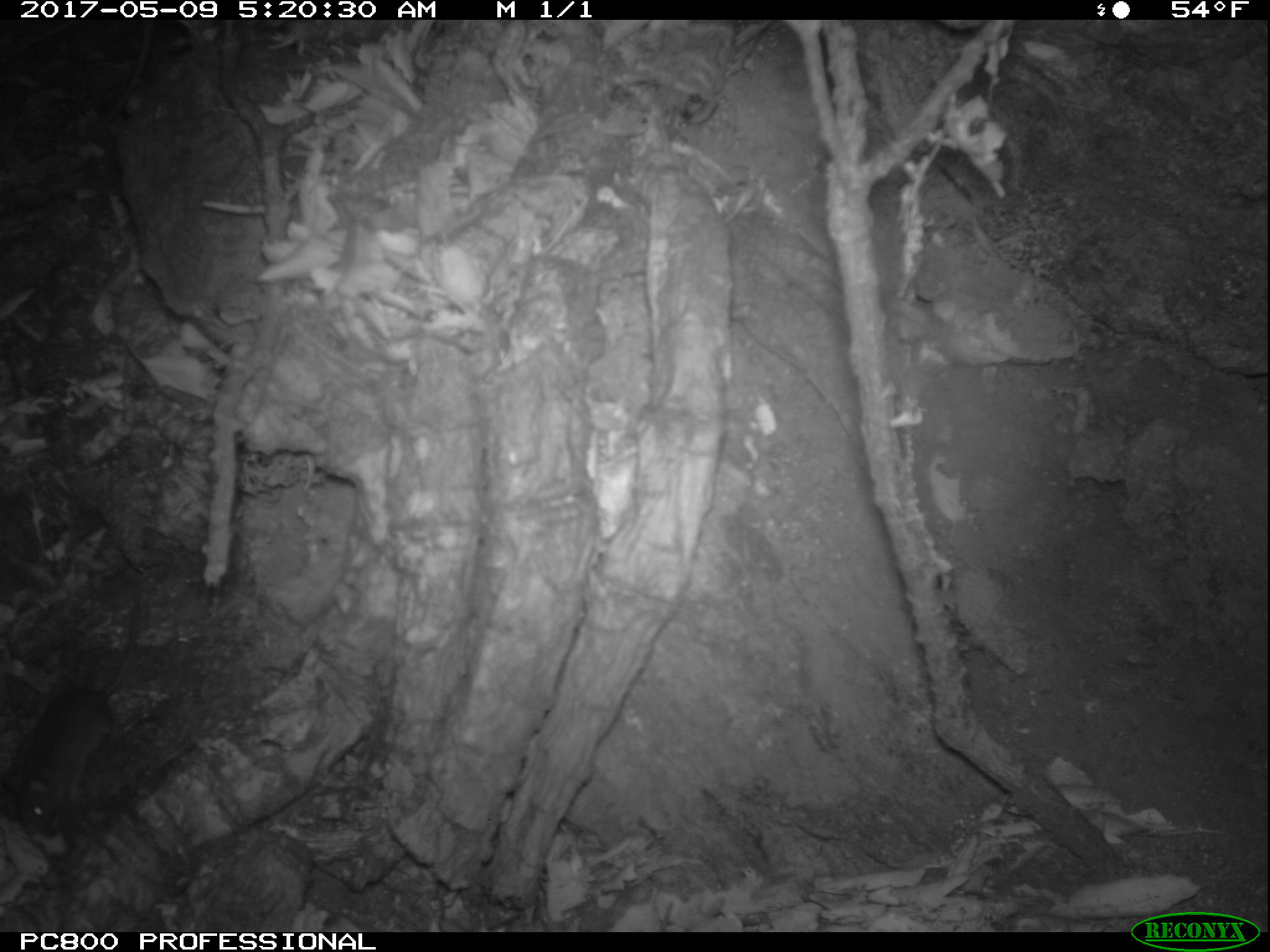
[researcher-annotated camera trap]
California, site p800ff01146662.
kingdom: Animalia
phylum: Chordata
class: Mammalia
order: Rodentia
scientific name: Rodentia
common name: rodent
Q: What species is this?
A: Rodent (Rodentia).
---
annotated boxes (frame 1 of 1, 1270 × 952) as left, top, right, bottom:
rodent: 9, 602, 143, 835